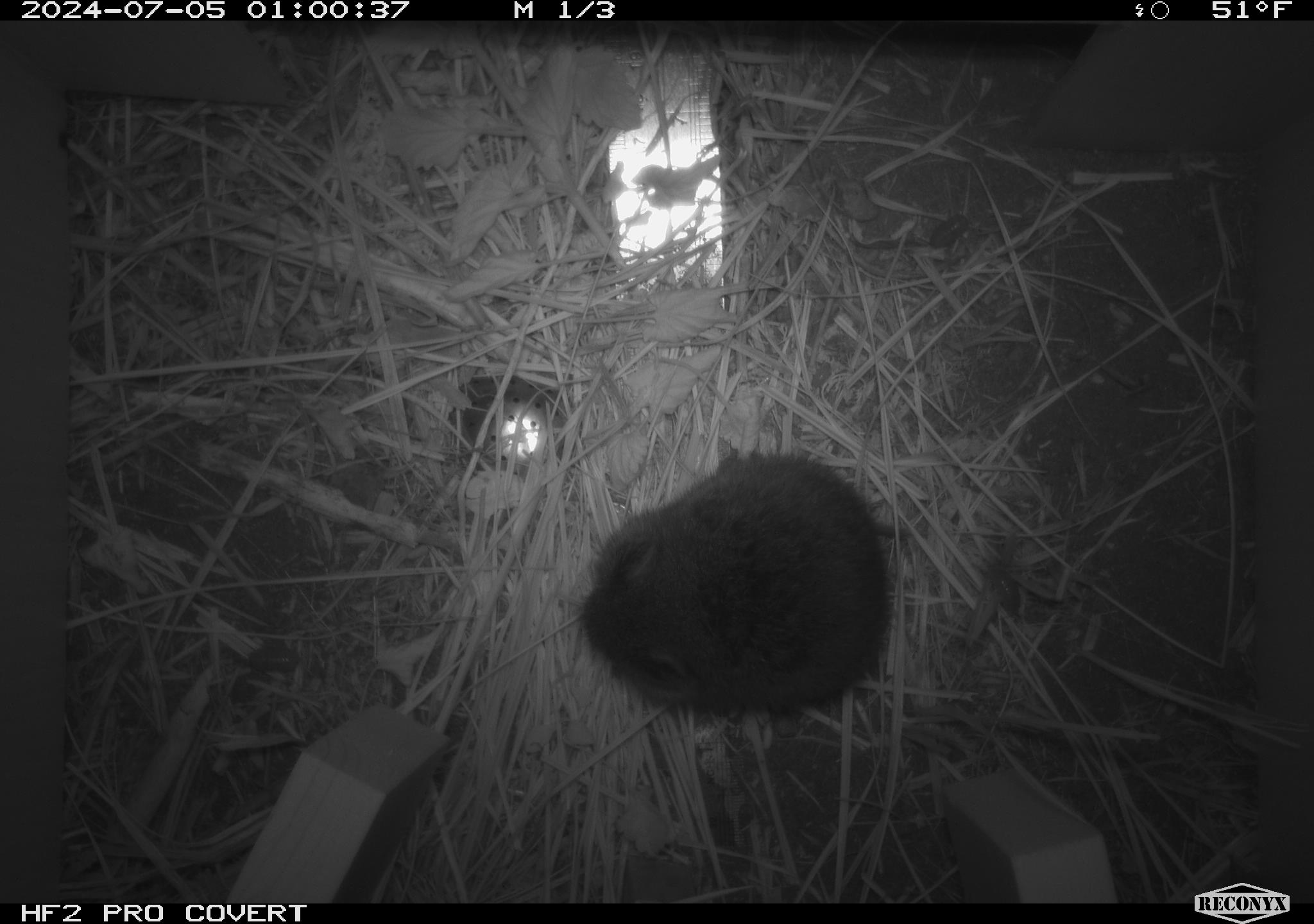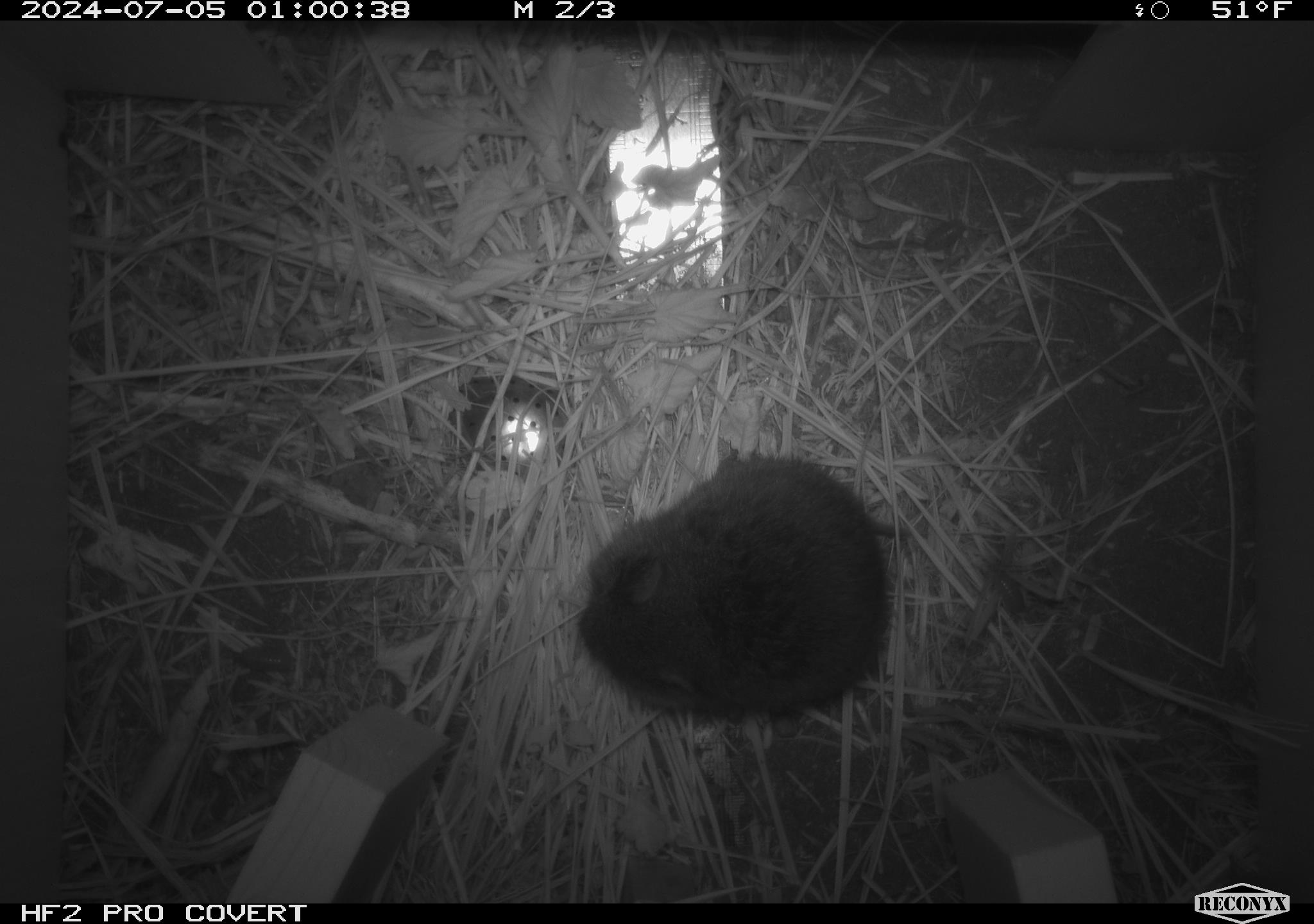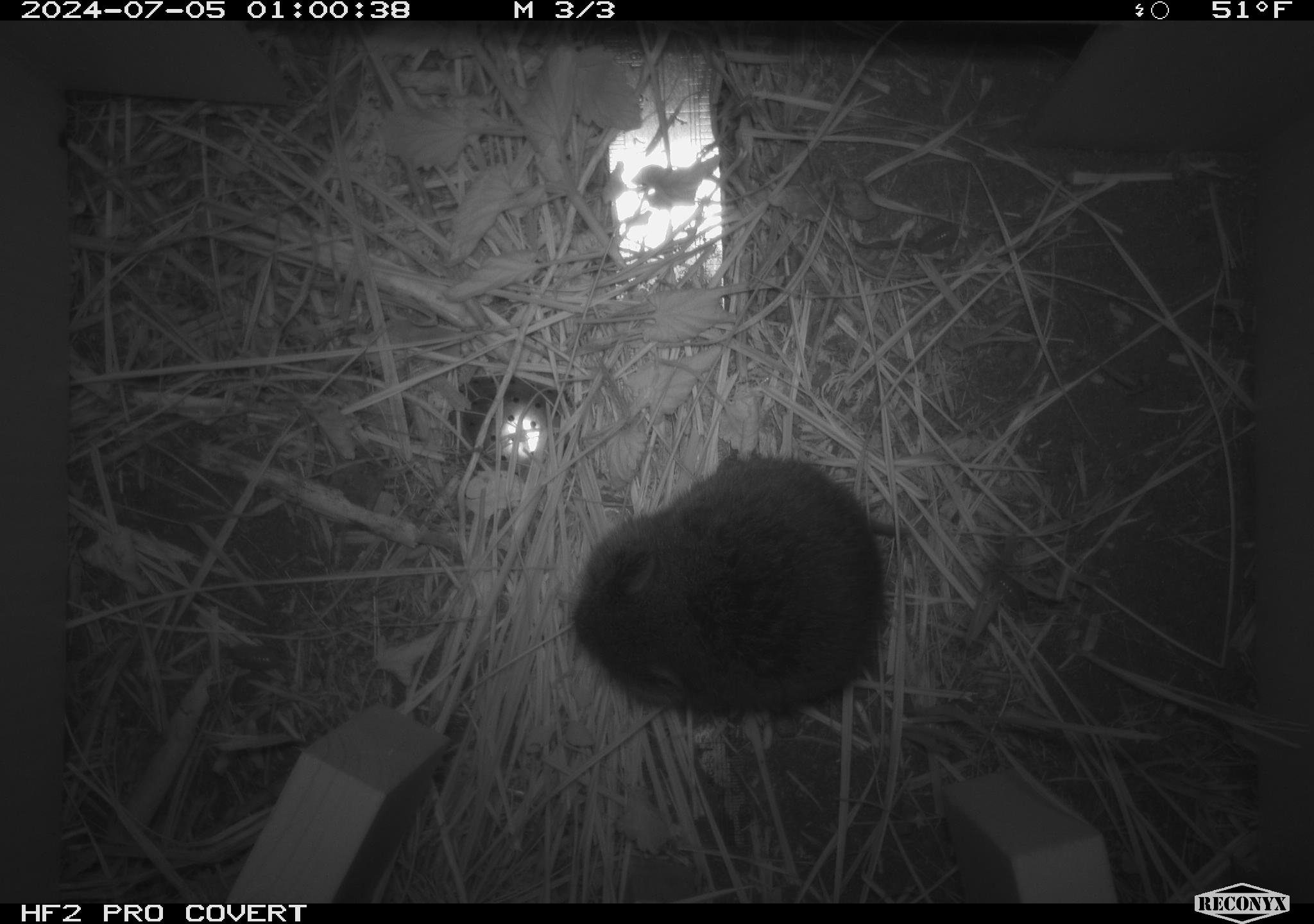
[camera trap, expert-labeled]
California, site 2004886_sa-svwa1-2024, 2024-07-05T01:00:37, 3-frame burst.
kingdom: Animalia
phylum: Chordata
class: Mammalia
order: Rodentia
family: Cricetidae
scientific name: Arvicolinae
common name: voles, lemmings, and muskrats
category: arvicolinae subfamily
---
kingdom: Animalia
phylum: Arthropoda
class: Malacostraca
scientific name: Malacostraca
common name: amphipods, crabs, isopods, krill, lobsters and shrimps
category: malacostracan